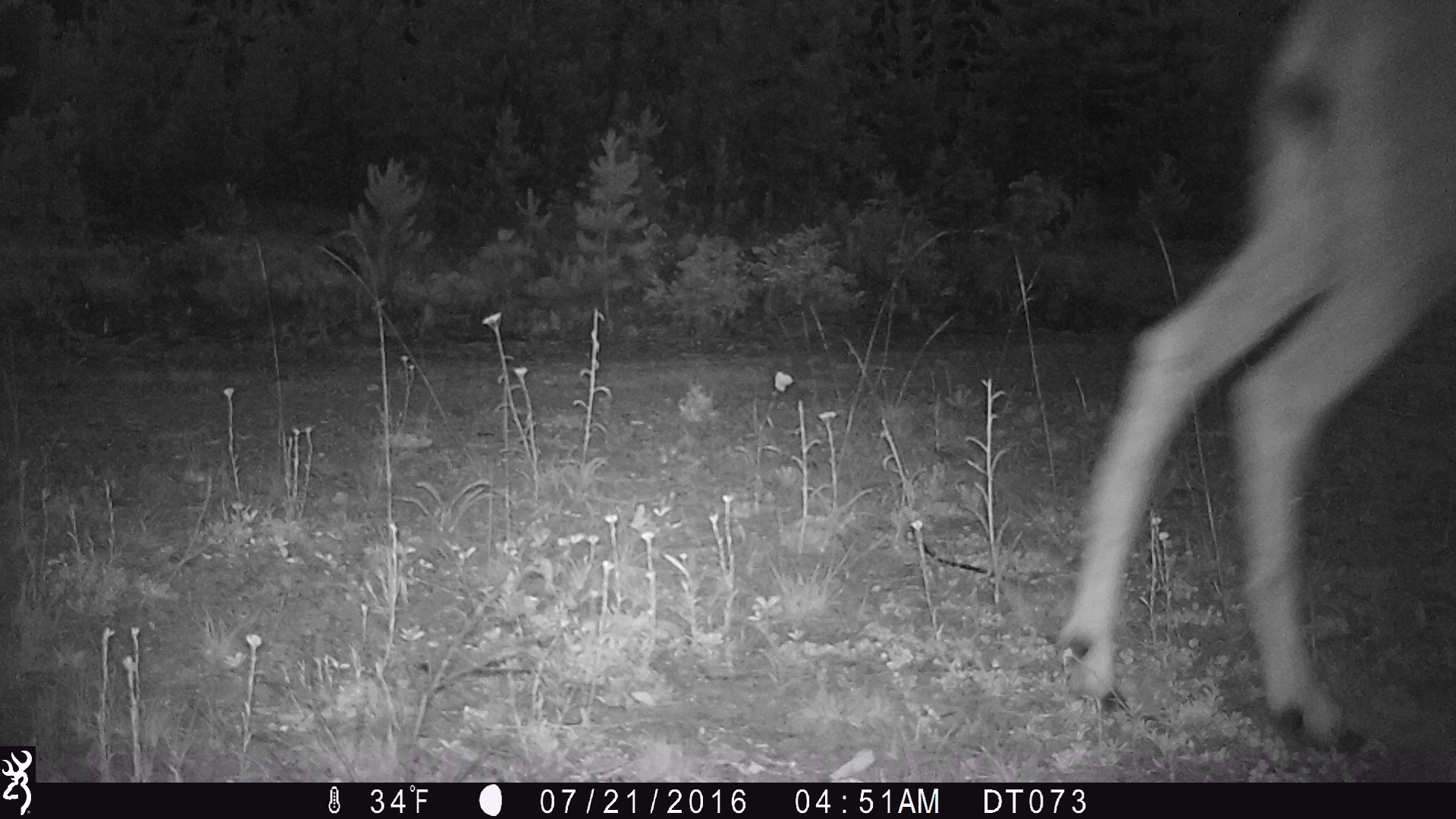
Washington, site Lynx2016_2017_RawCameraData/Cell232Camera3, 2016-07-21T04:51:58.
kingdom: Animalia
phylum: Chordata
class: Mammalia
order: Artiodactyla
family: Cervidae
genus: Odocoileus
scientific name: Odocoileus hemionus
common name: mule deer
Odocoileus hemionus (mule deer). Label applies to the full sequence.